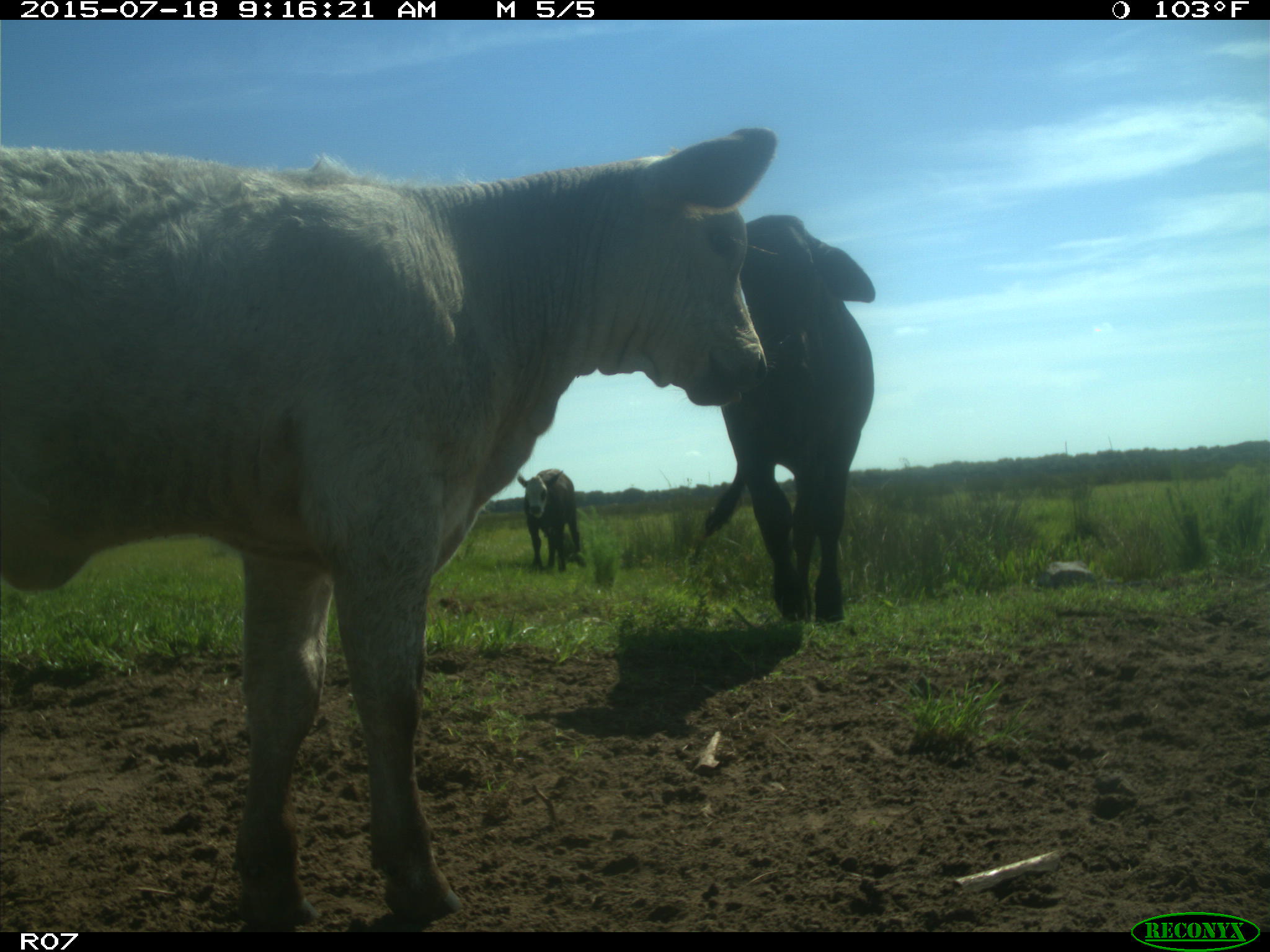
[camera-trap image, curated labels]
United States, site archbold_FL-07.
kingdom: Animalia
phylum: Chordata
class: Mammalia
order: Artiodactyla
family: Bovidae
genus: Bos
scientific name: Bos taurus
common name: domestic cow